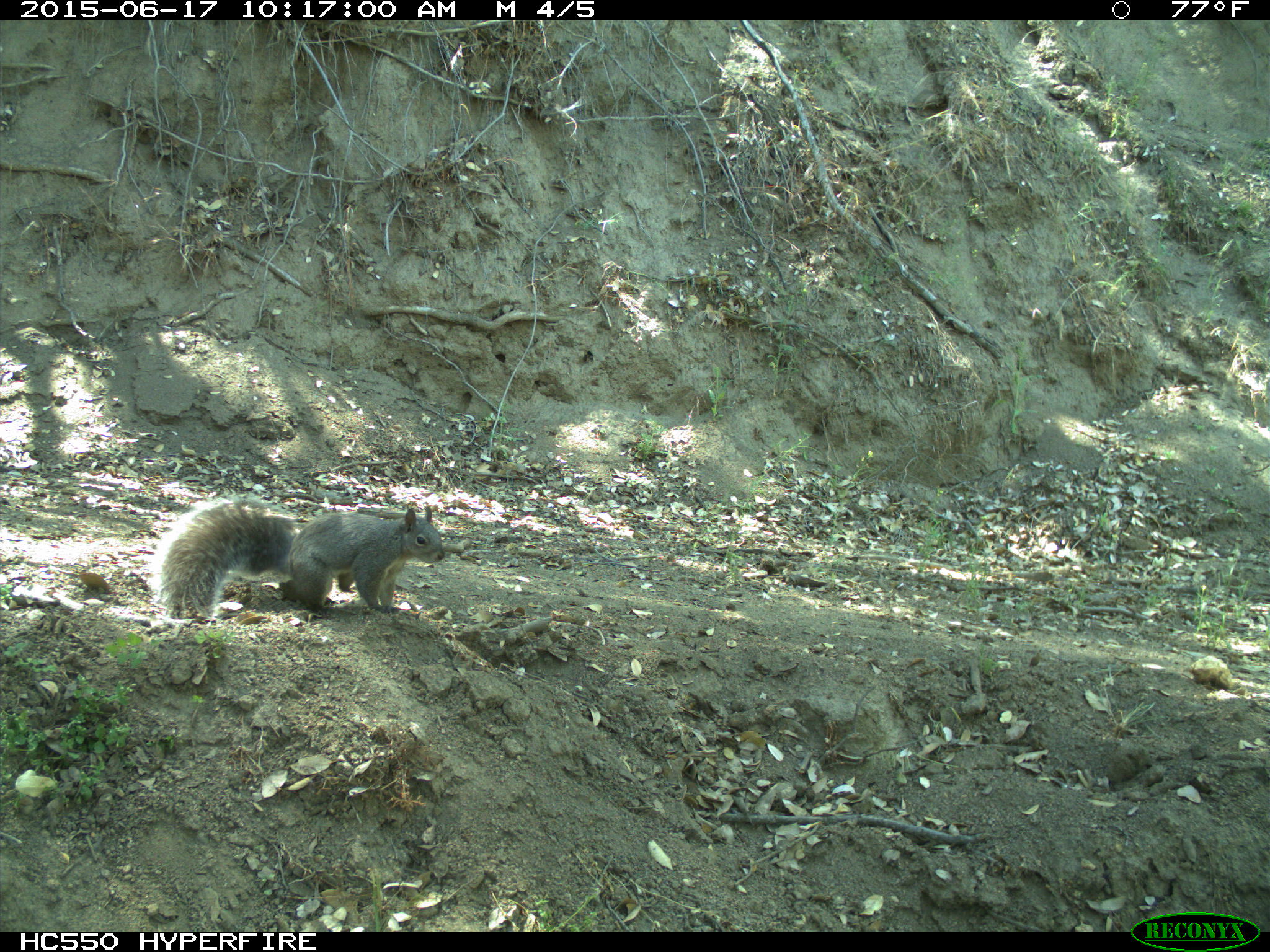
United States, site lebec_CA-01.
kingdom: Animalia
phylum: Chordata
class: Mammalia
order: Rodentia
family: Sciuridae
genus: Sciurus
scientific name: Sciurus carolinensis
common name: eastern gray squirrel